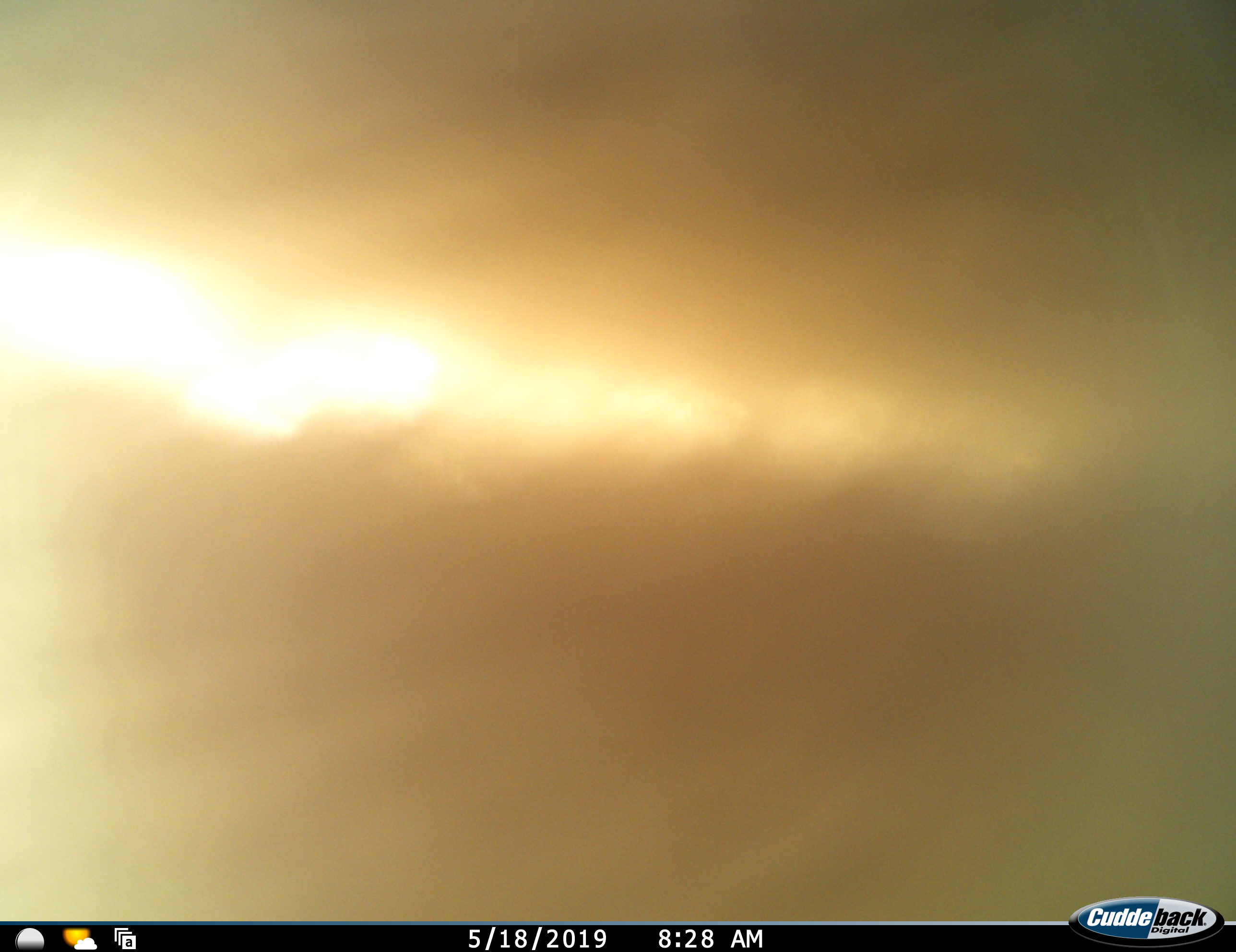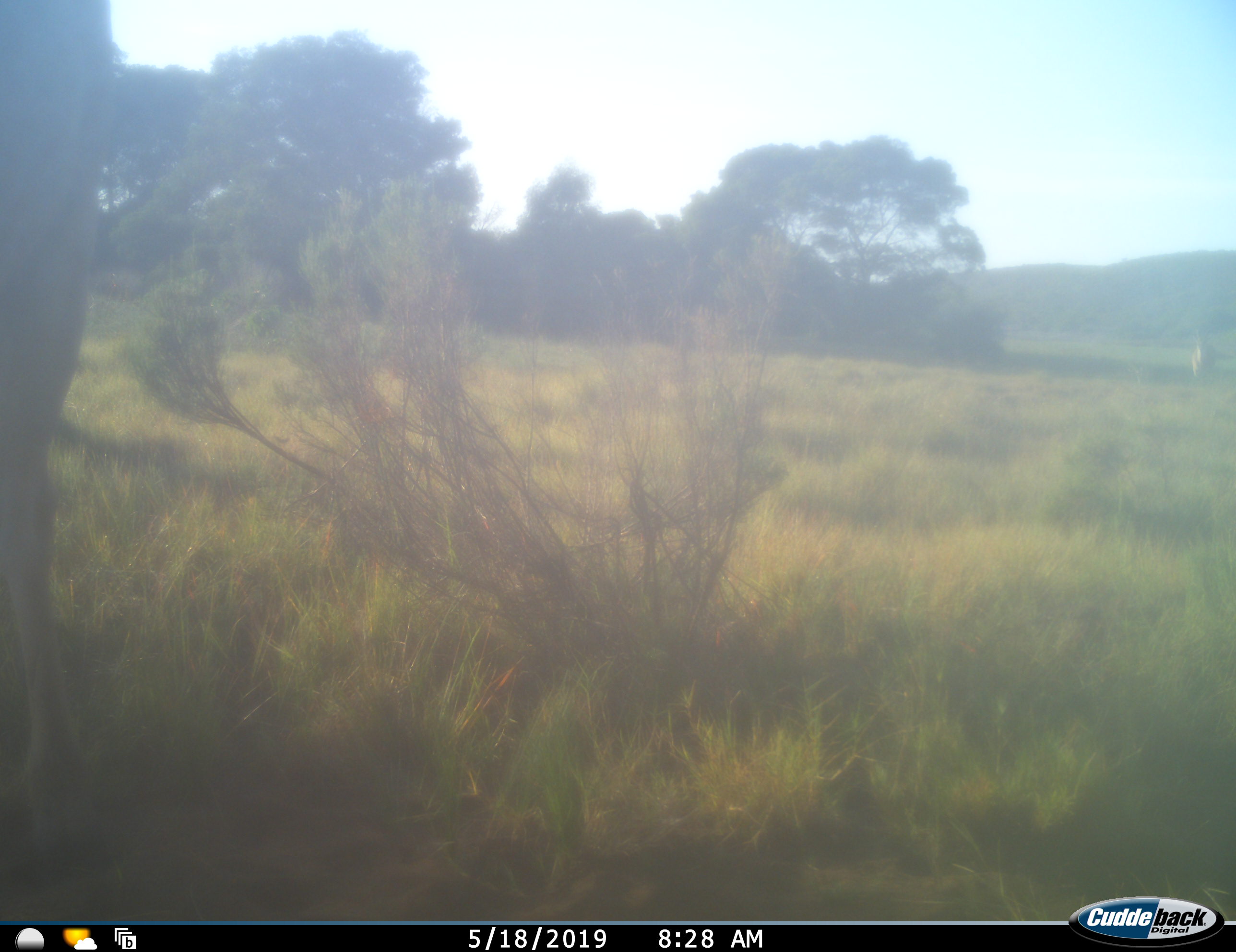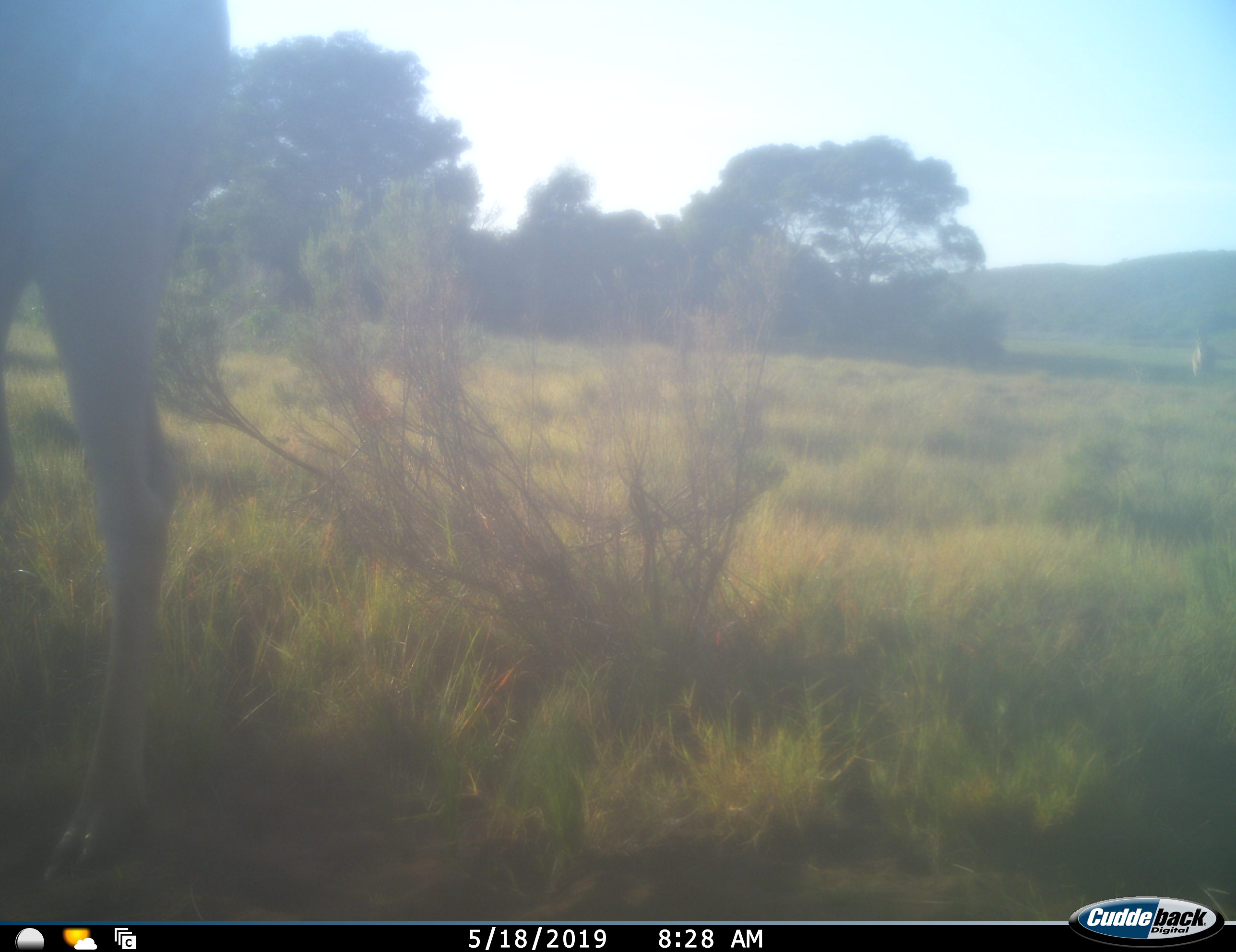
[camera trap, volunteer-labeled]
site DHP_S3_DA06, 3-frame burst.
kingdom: Animalia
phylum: Chordata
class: Mammalia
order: Artiodactyla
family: Bovidae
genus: Tragelaphus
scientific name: Tragelaphus oryx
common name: eland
Eland (Tragelaphus oryx), count 2. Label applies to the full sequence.